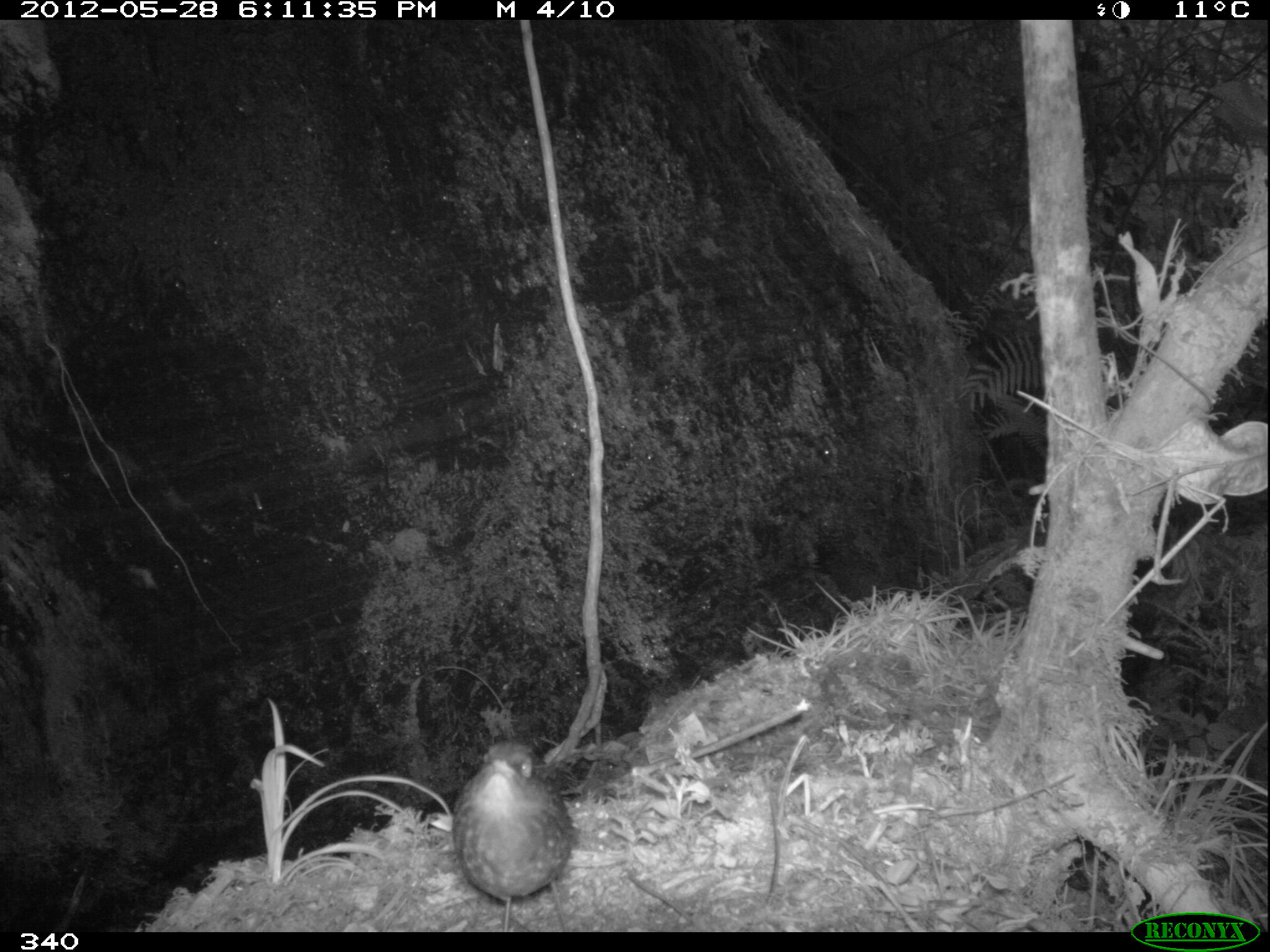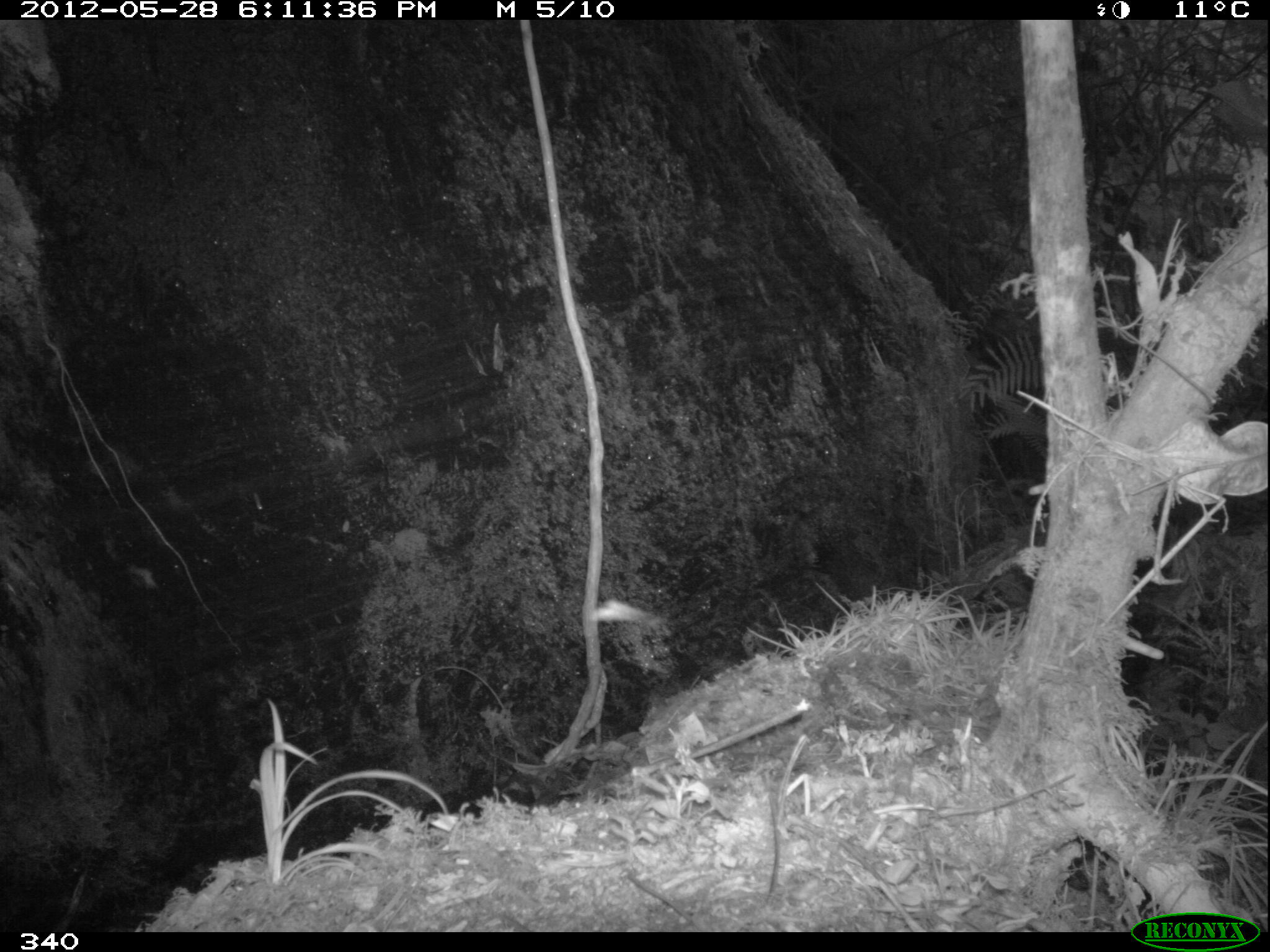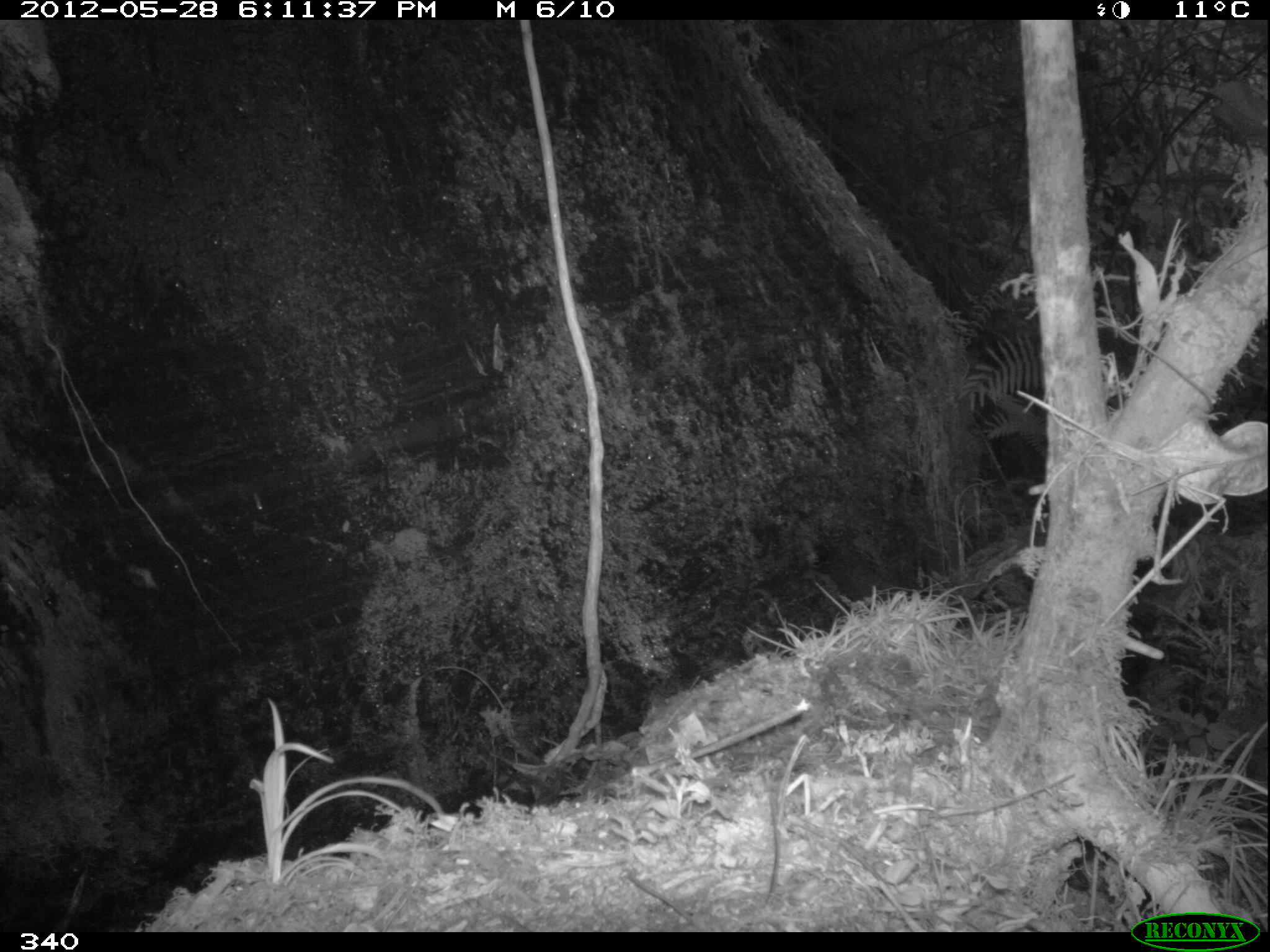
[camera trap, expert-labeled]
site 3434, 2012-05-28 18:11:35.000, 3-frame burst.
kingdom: Animalia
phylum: Chordata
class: Aves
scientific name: Aves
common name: bird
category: unknown bird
Unknown bird (bird) (Aves).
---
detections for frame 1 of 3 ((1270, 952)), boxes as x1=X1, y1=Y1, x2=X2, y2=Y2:
unknown bird: x1=448, y1=739, x2=576, y2=932